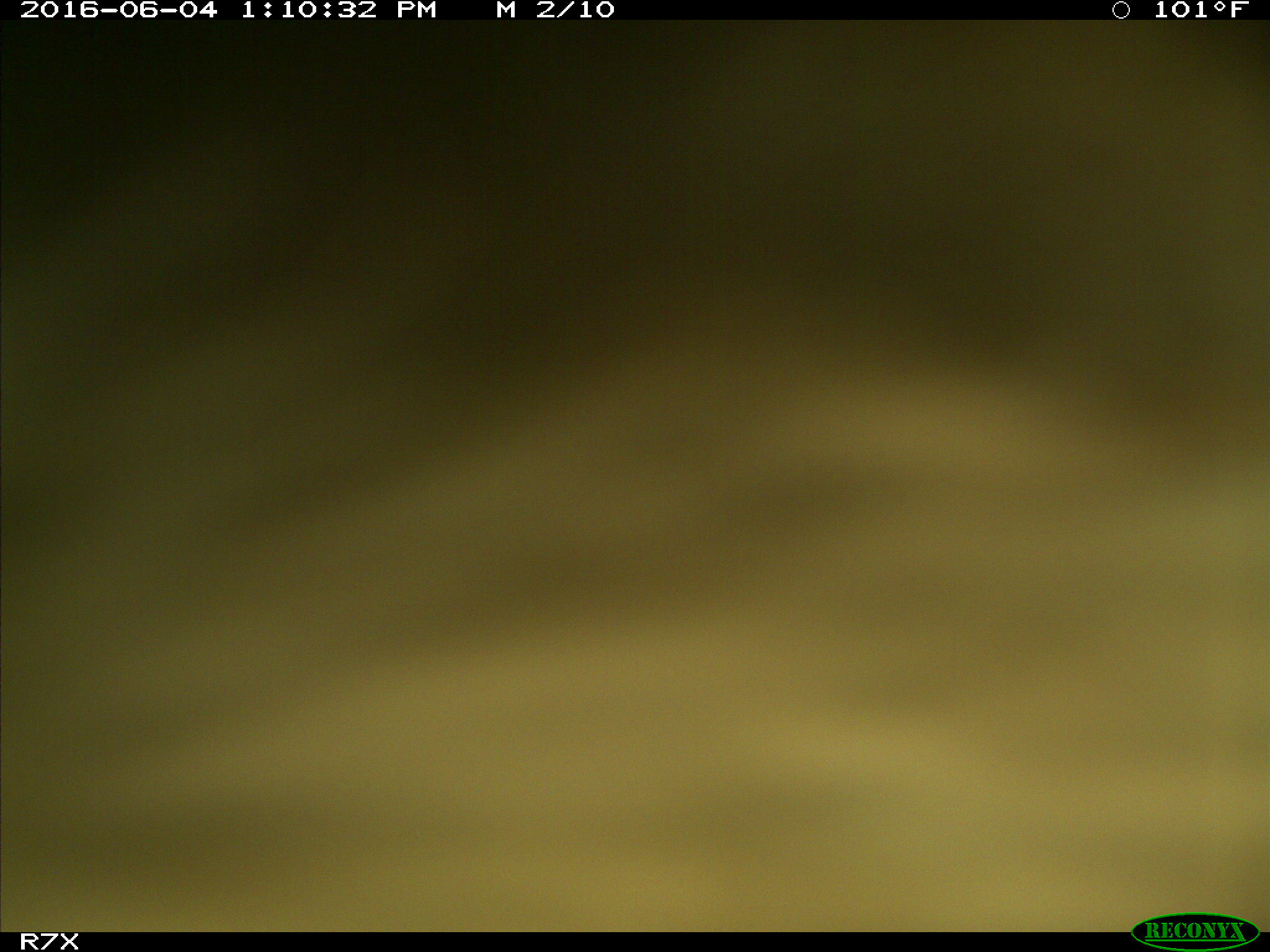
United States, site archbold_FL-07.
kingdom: Animalia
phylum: Chordata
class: Mammalia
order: Artiodactyla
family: Bovidae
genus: Bos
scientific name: Bos taurus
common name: domestic cow